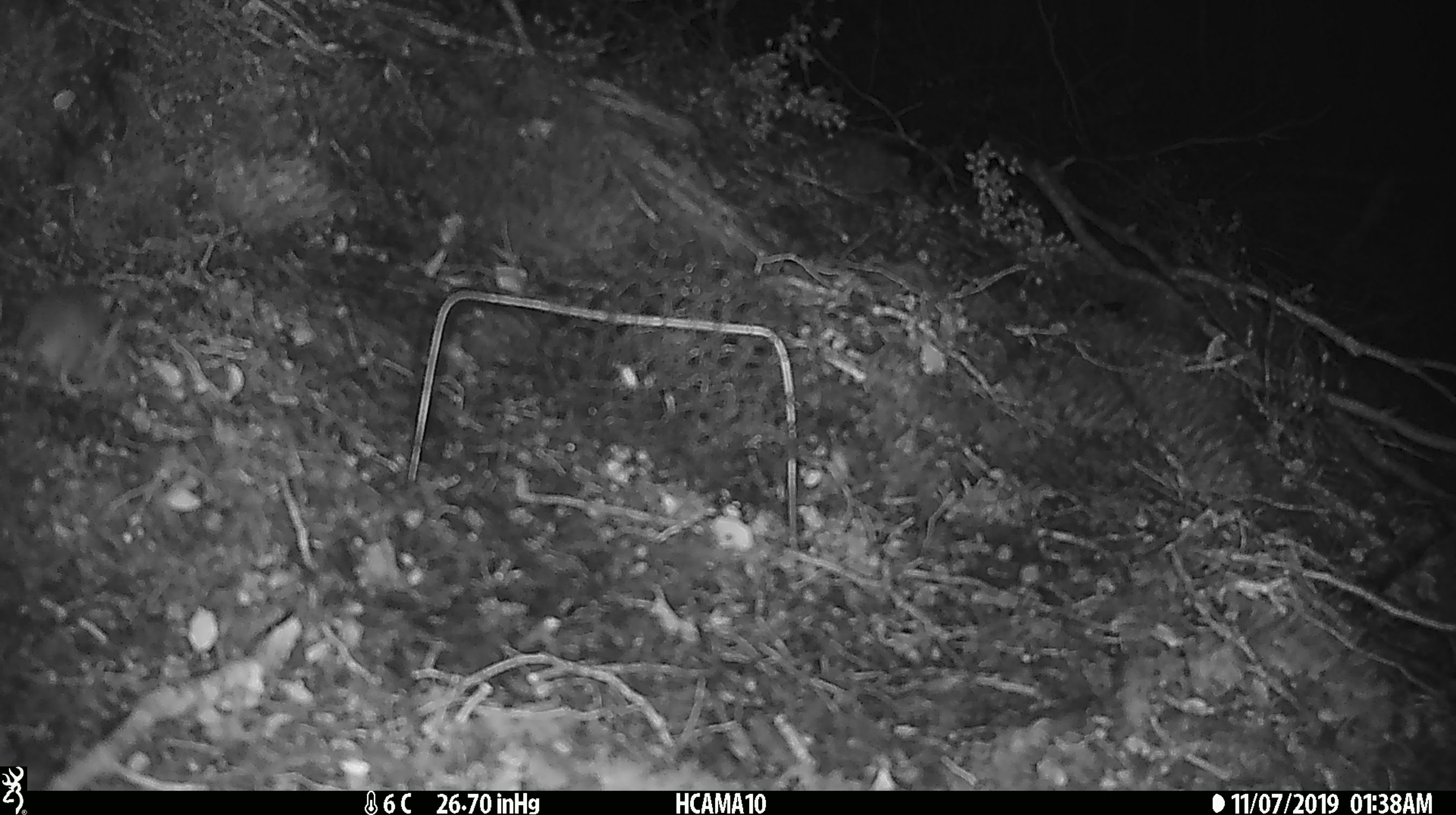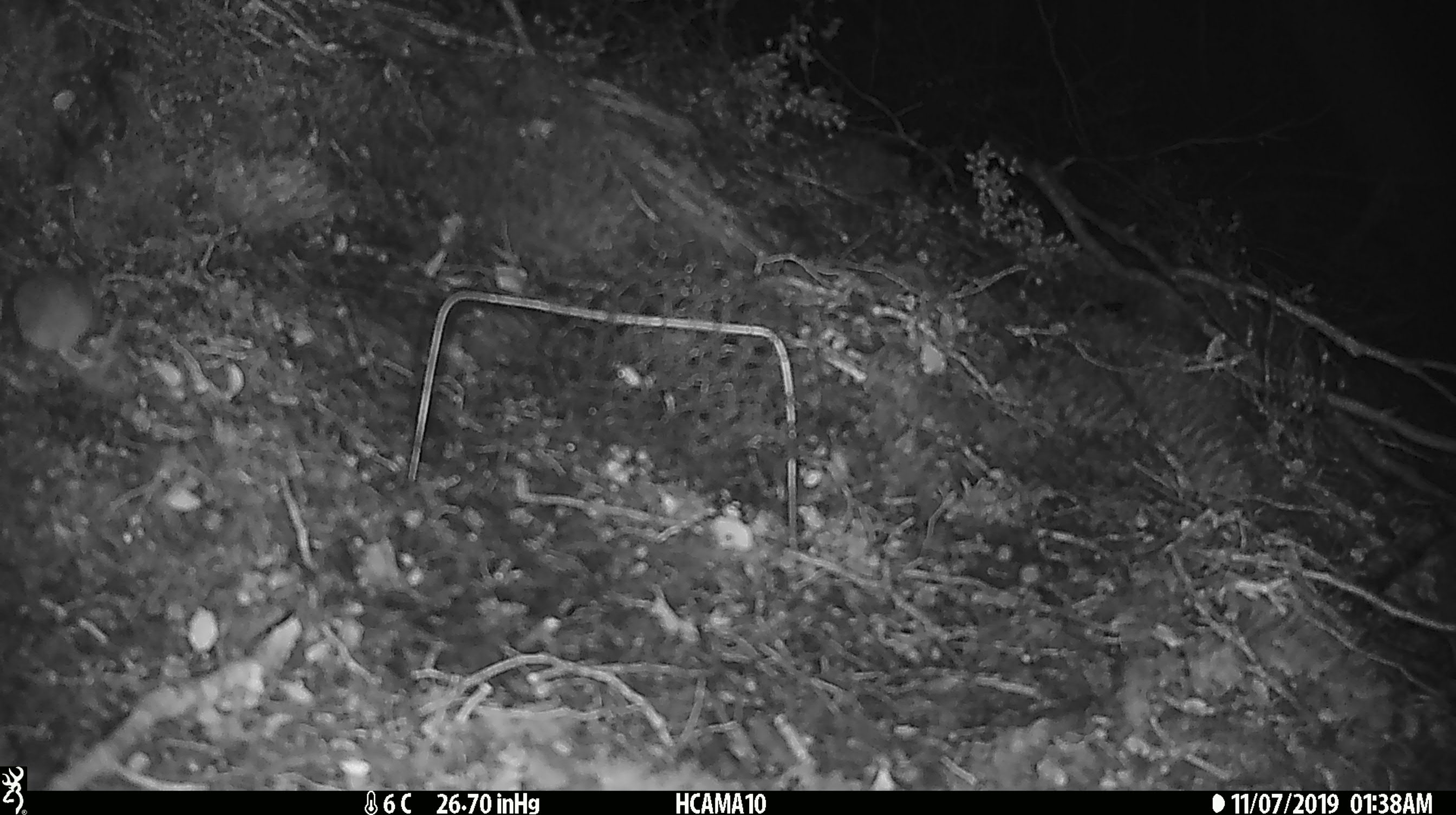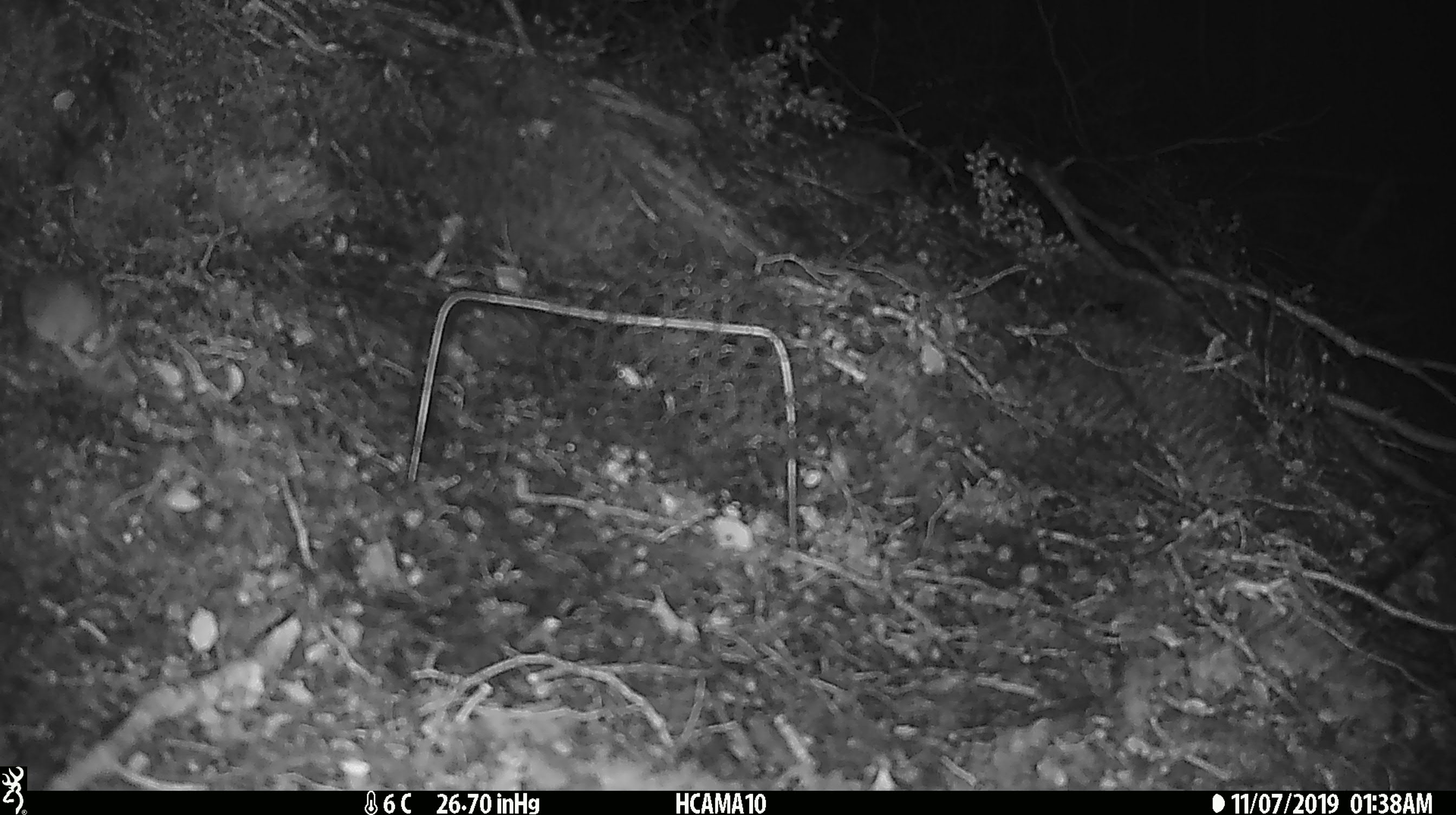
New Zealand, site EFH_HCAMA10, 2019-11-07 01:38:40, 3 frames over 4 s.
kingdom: Animalia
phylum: Chordata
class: Mammalia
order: Rodentia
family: Muridae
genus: Mus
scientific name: Mus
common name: mouse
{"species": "mouse (Mus)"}